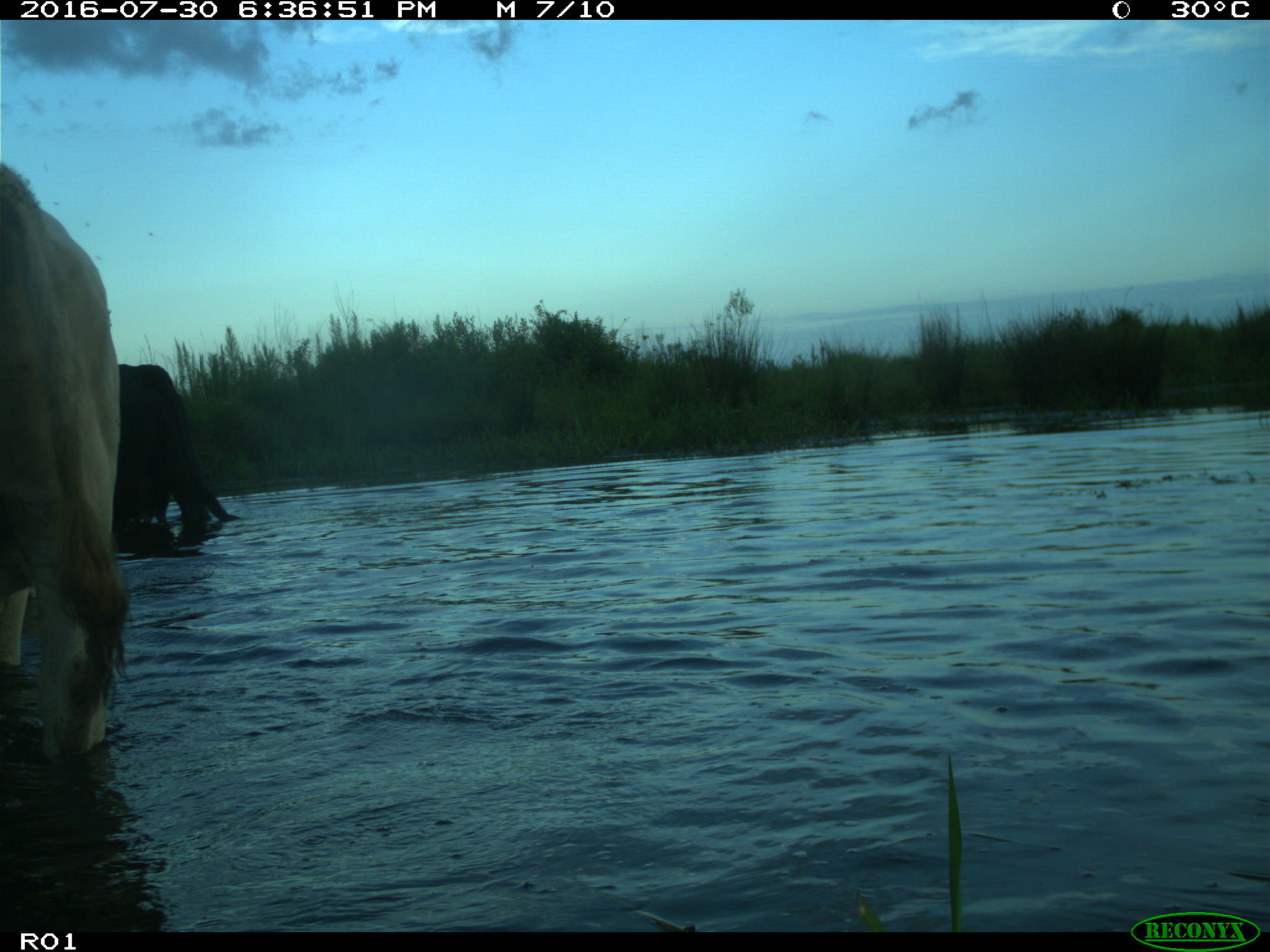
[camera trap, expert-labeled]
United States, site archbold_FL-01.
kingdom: Animalia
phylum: Chordata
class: Mammalia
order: Artiodactyla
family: Bovidae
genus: Bos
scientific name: Bos taurus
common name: domestic cow